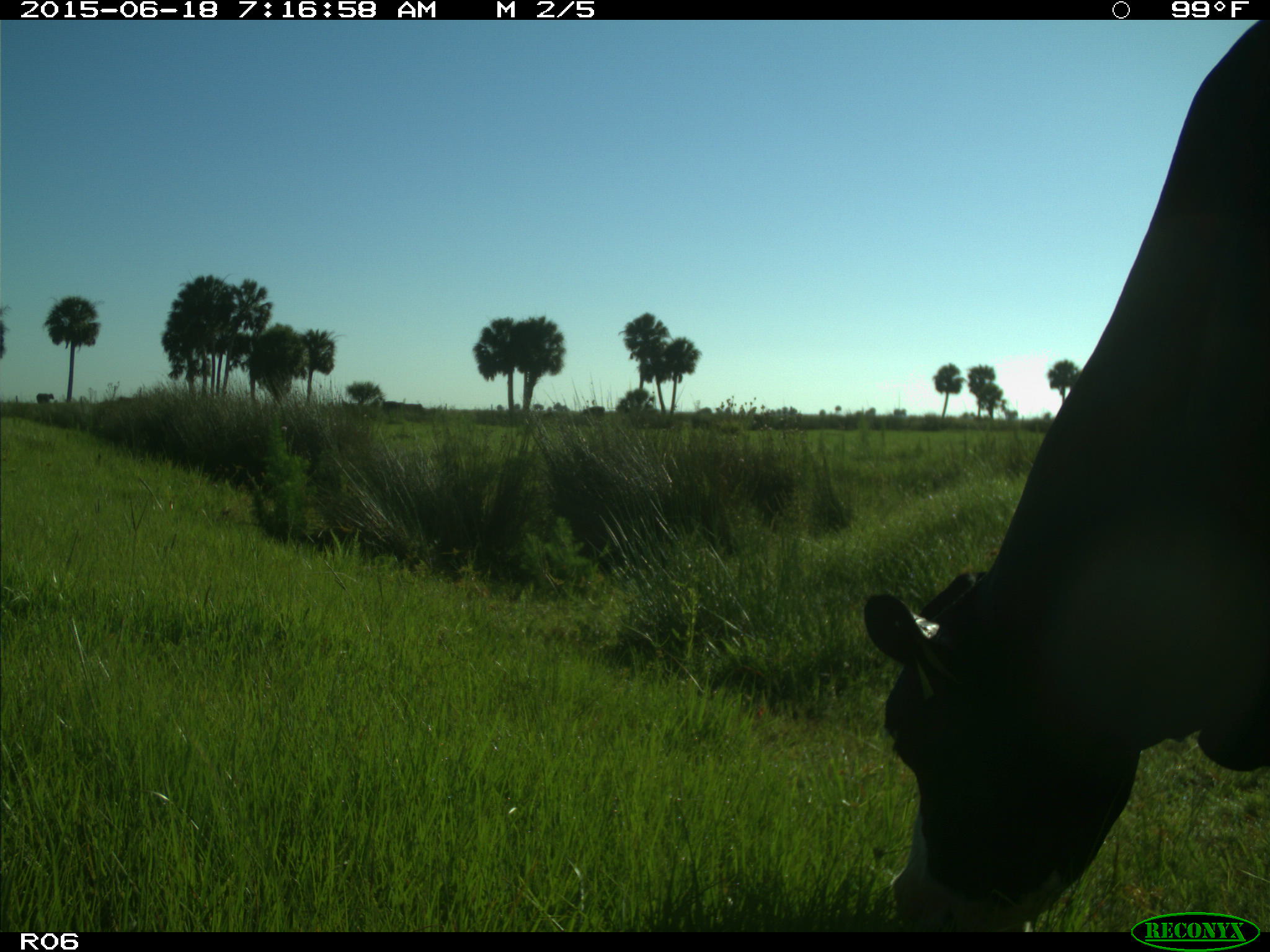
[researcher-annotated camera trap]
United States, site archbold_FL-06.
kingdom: Animalia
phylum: Chordata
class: Mammalia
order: Artiodactyla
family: Bovidae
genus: Bos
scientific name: Bos taurus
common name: domestic cow